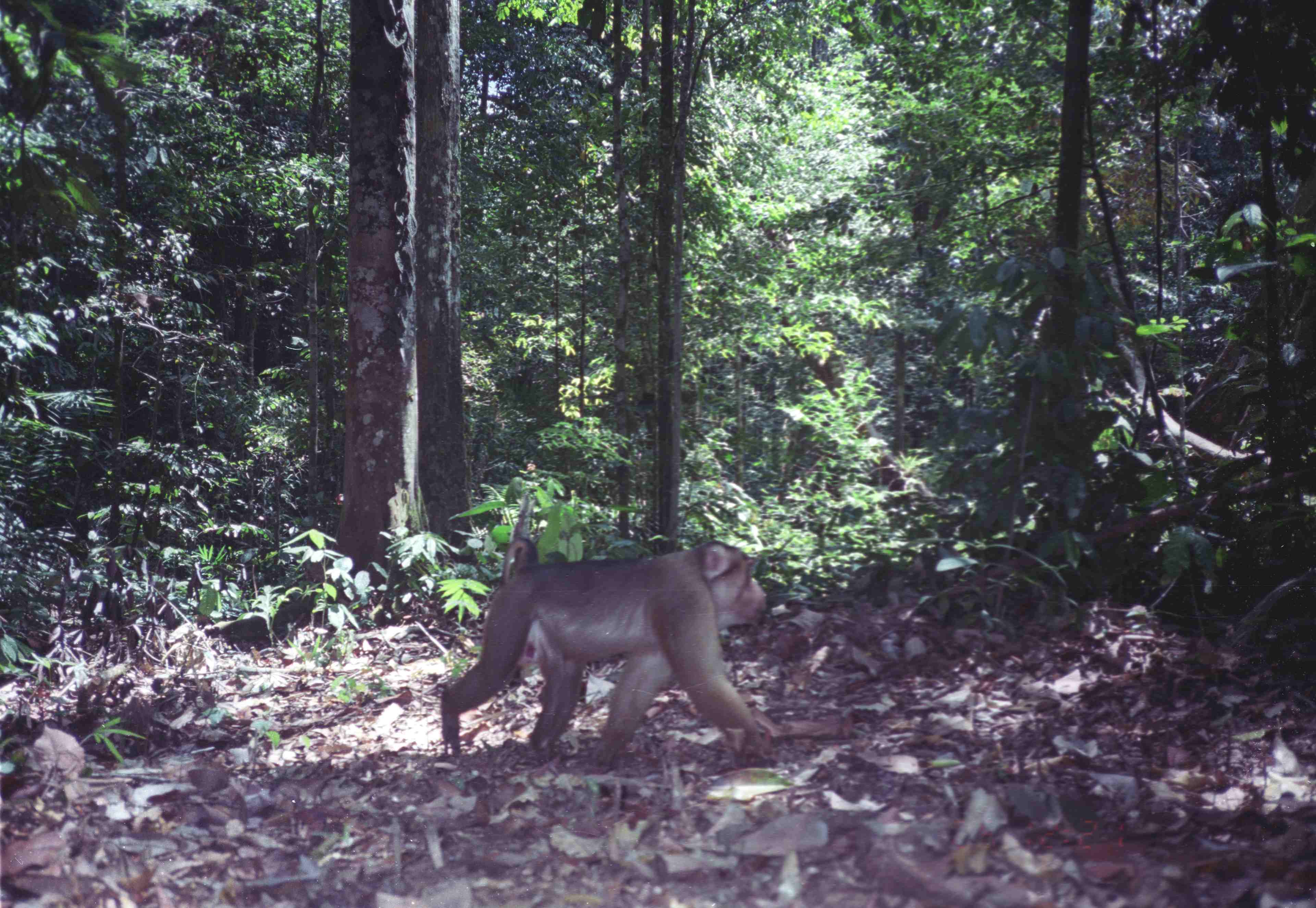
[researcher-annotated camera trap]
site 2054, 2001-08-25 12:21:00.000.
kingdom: Animalia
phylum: Chordata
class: Mammalia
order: Primates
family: Cercopithecidae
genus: Macaca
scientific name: Macaca nemestrina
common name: southern pig-tailed macaque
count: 1